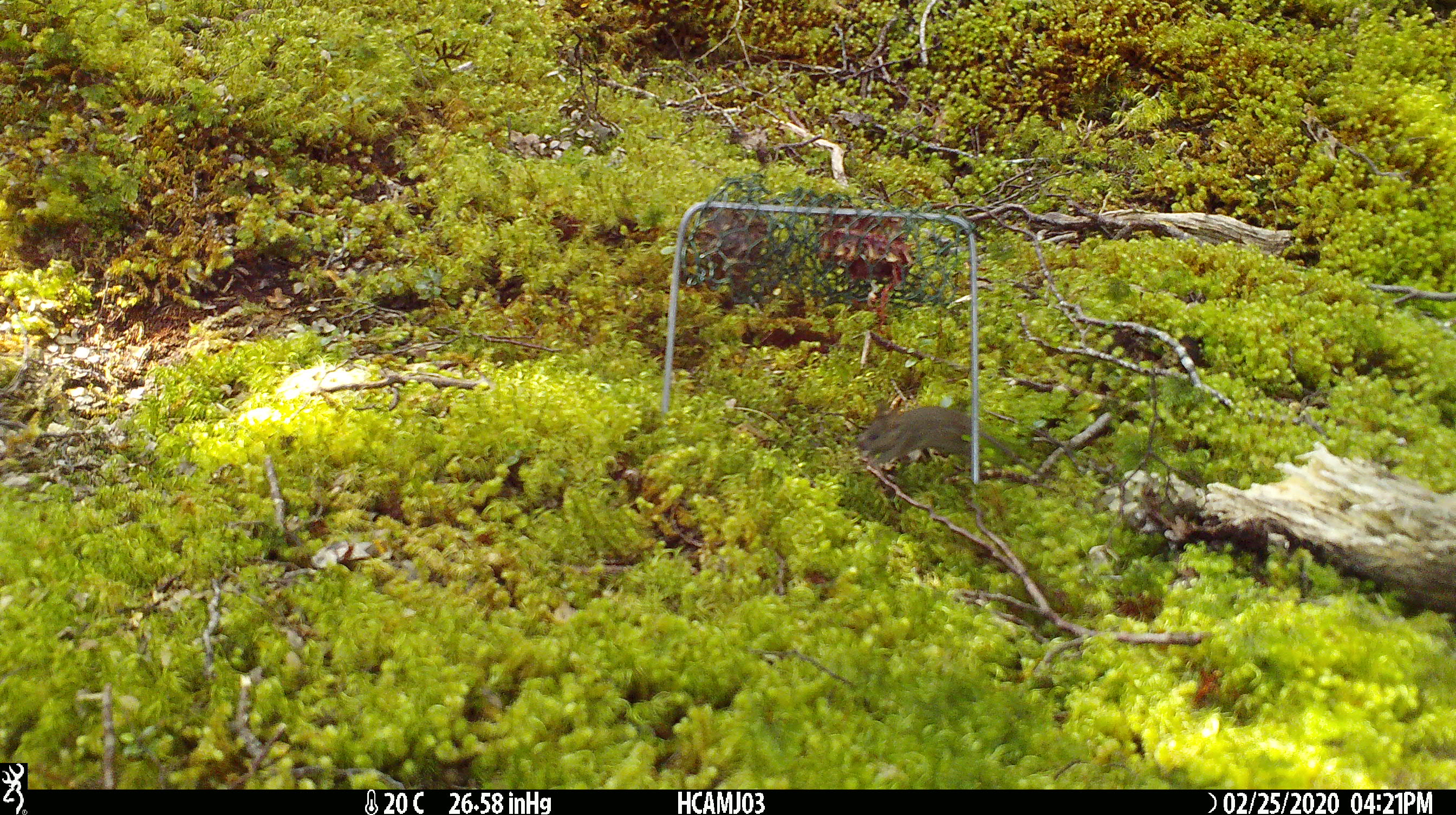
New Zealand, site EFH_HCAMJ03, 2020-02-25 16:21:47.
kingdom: Animalia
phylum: Chordata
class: Mammalia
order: Rodentia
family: Muridae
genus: Mus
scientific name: Mus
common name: mouse